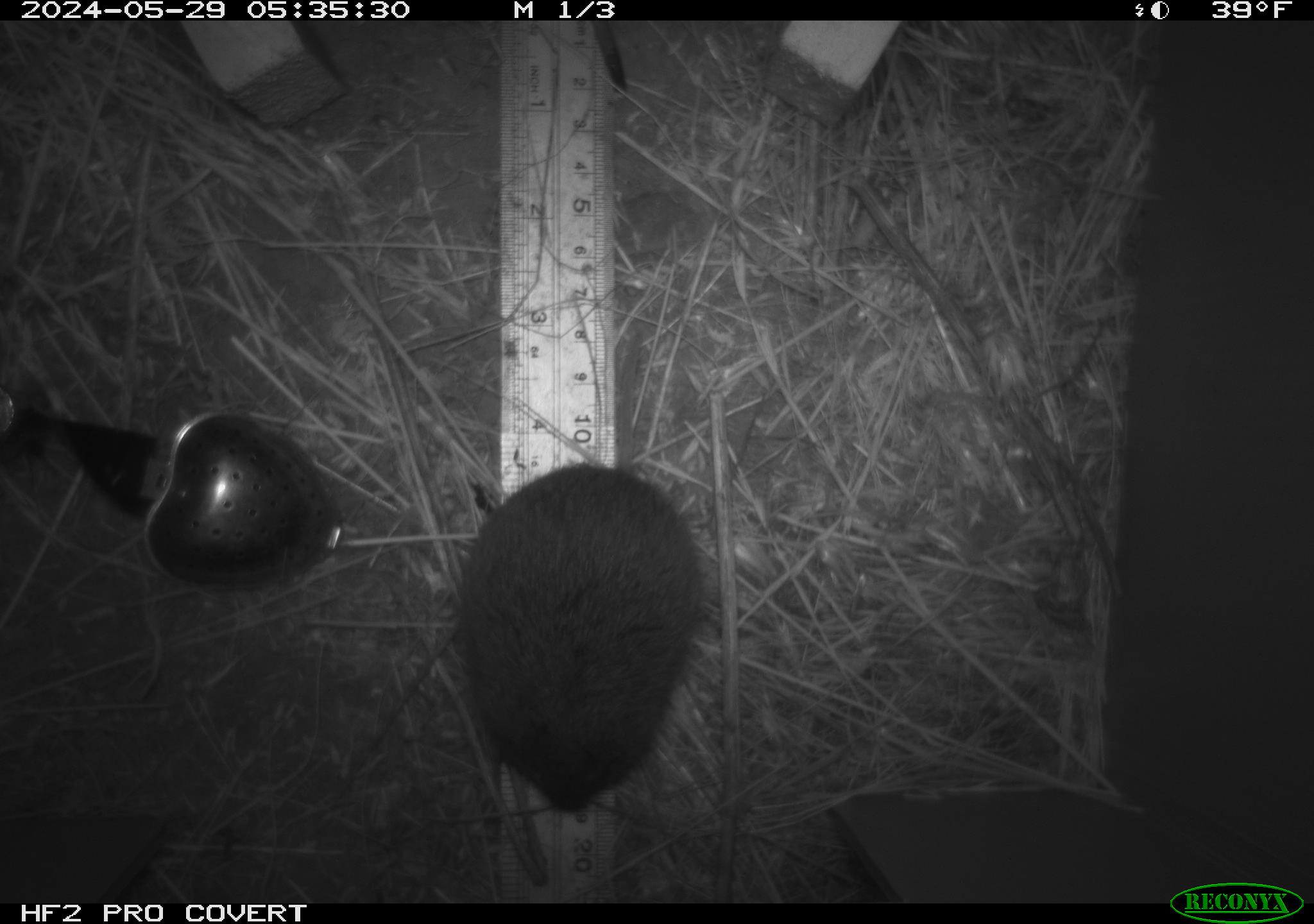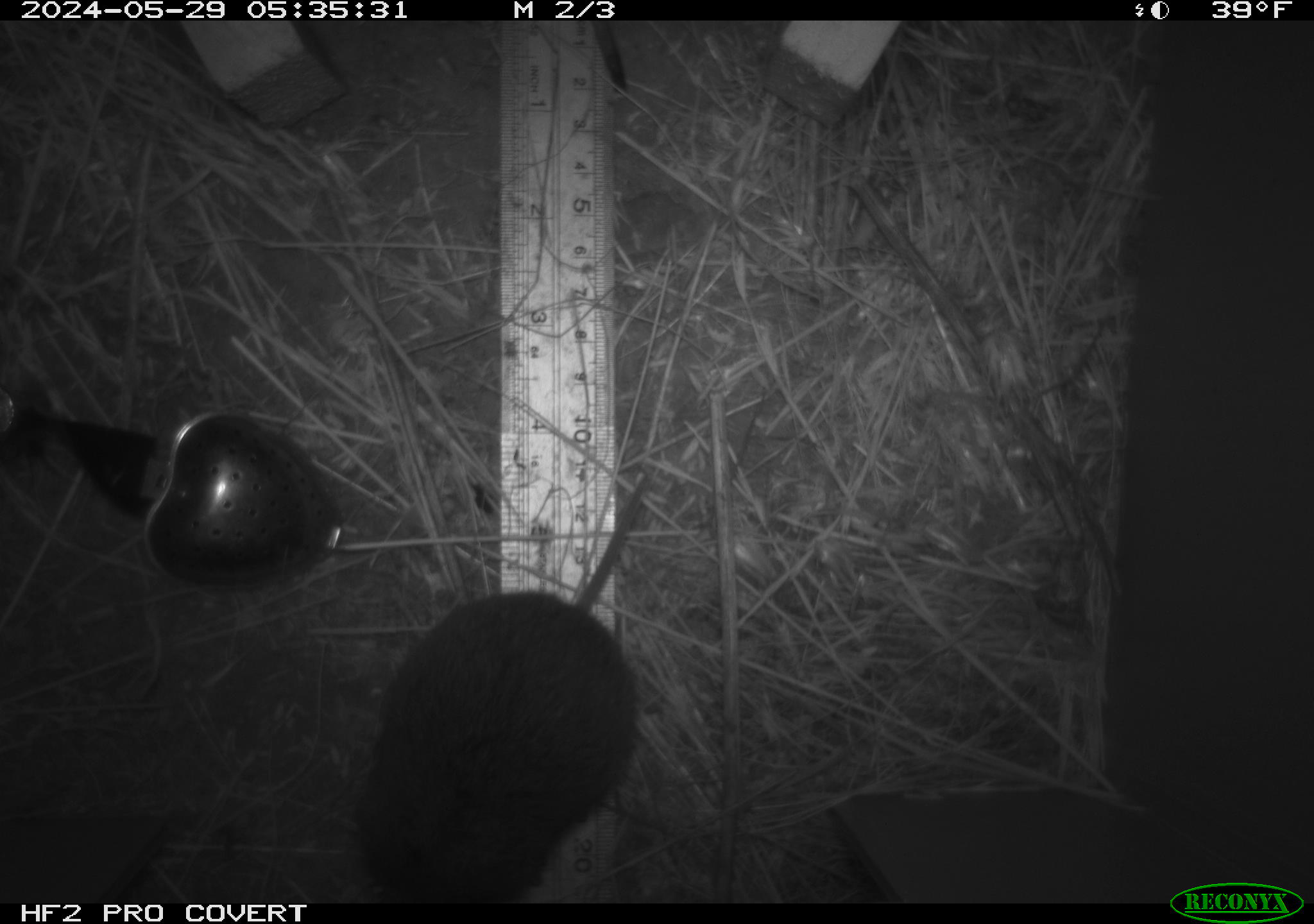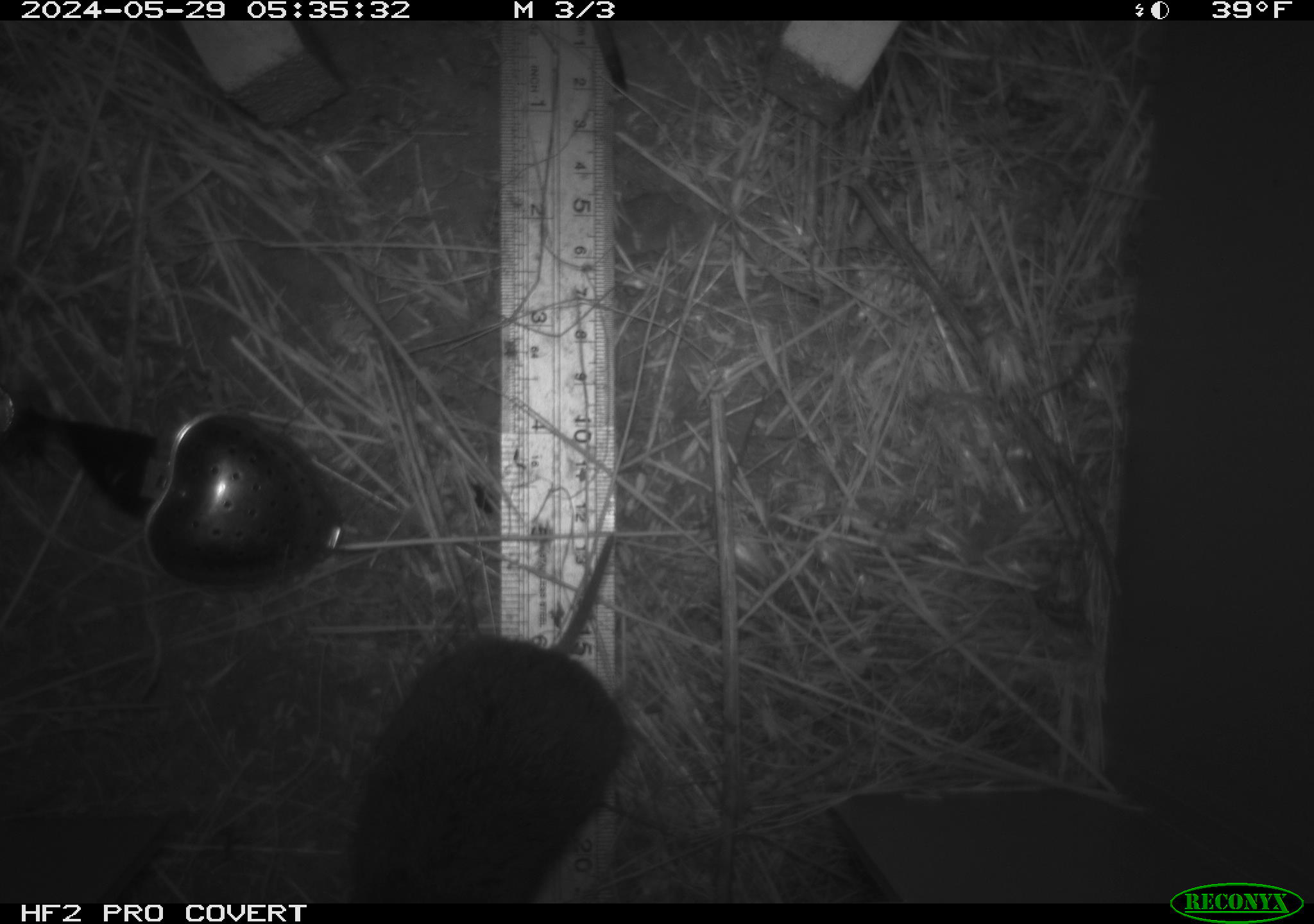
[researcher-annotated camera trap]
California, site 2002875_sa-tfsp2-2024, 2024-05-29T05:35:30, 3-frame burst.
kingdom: Animalia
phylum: Chordata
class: Mammalia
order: Rodentia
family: Cricetidae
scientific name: Arvicolinae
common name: voles, lemmings, and muskrats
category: arvicolinae subfamily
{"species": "arvicolinae subfamily (voles, lemmings, and muskrats) (Arvicolinae)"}